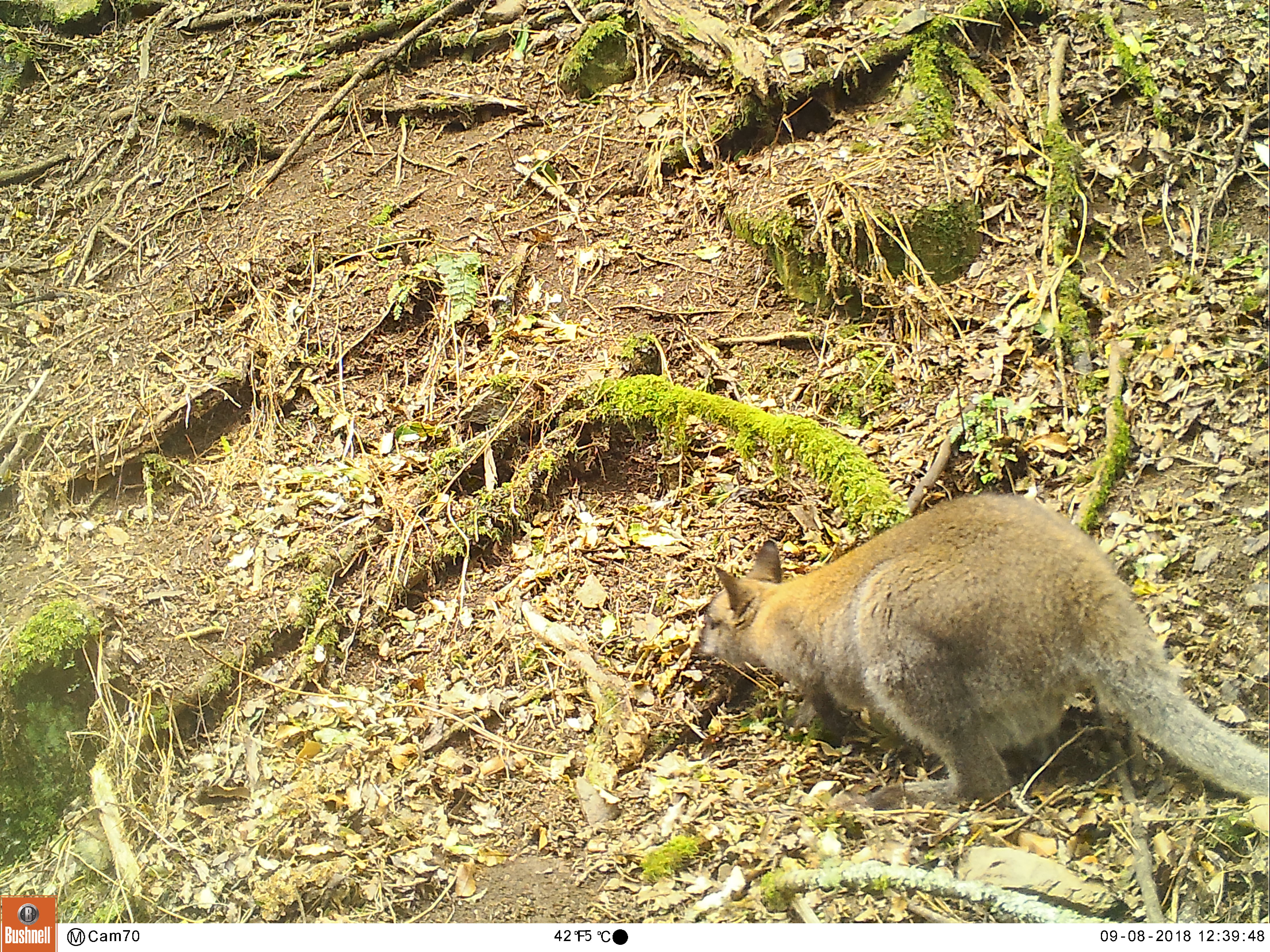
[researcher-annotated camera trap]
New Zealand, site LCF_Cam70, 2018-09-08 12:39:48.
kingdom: Animalia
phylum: Chordata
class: Mammalia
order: Diprotodontia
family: Macropodidae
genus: Notamacropus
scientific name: Notamacropus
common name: wallaby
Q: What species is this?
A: Wallaby (Notamacropus).